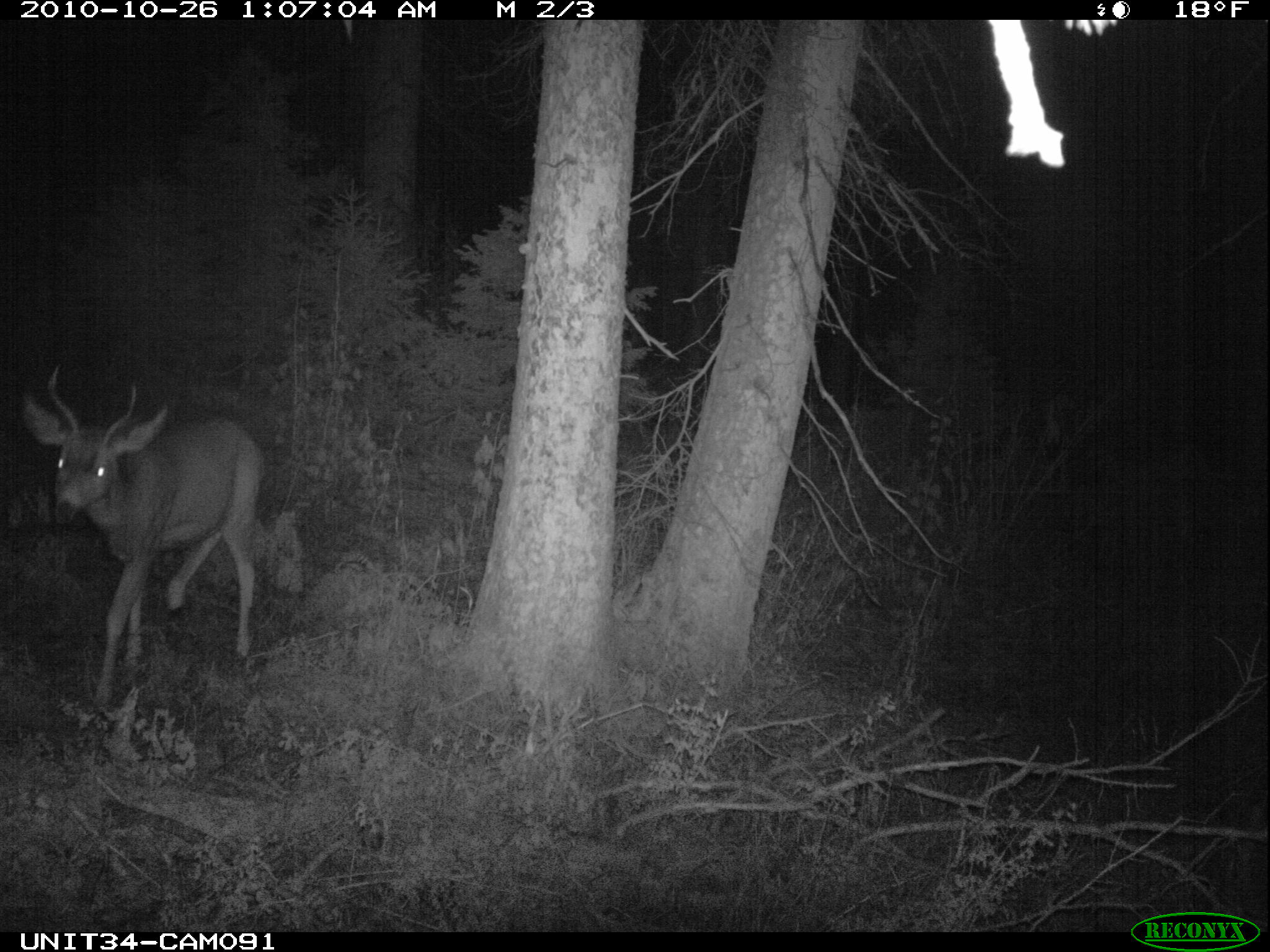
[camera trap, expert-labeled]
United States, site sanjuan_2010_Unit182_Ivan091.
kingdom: Animalia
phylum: Chordata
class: Mammalia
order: Artiodactyla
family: Cervidae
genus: Odocoileus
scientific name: Odocoileus hemionus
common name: mule deer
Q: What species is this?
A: Odocoileus hemionus (mule deer).